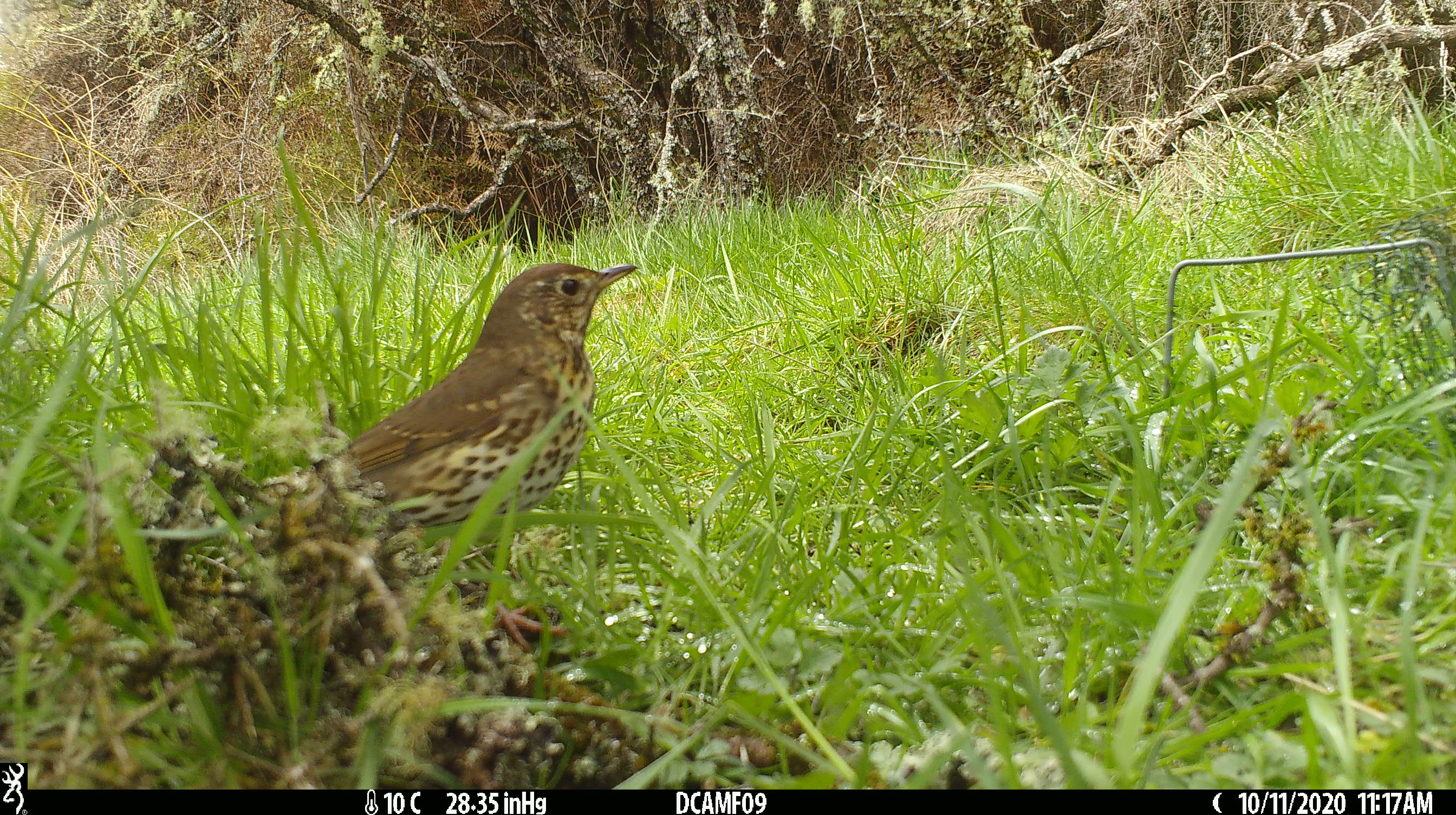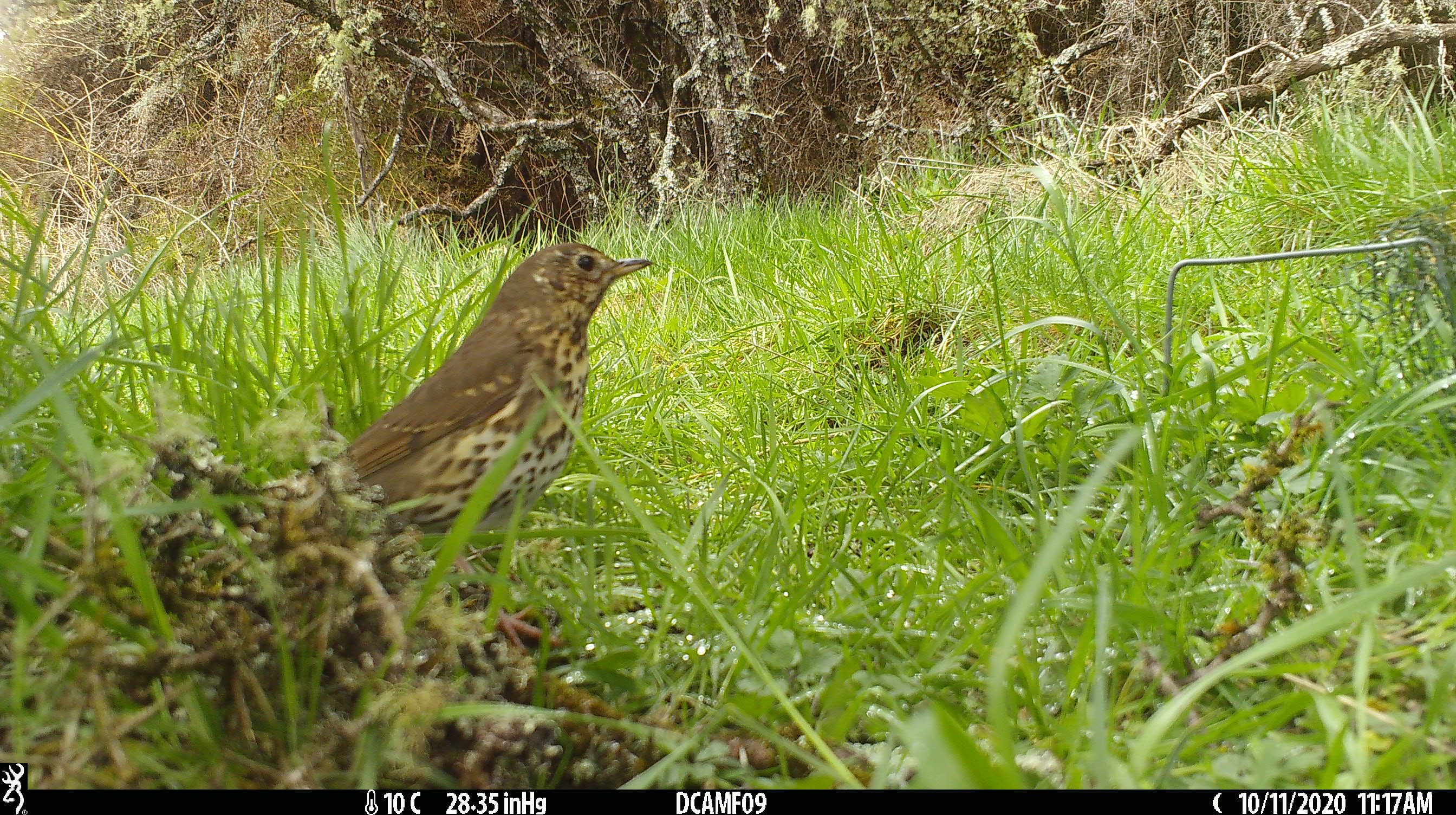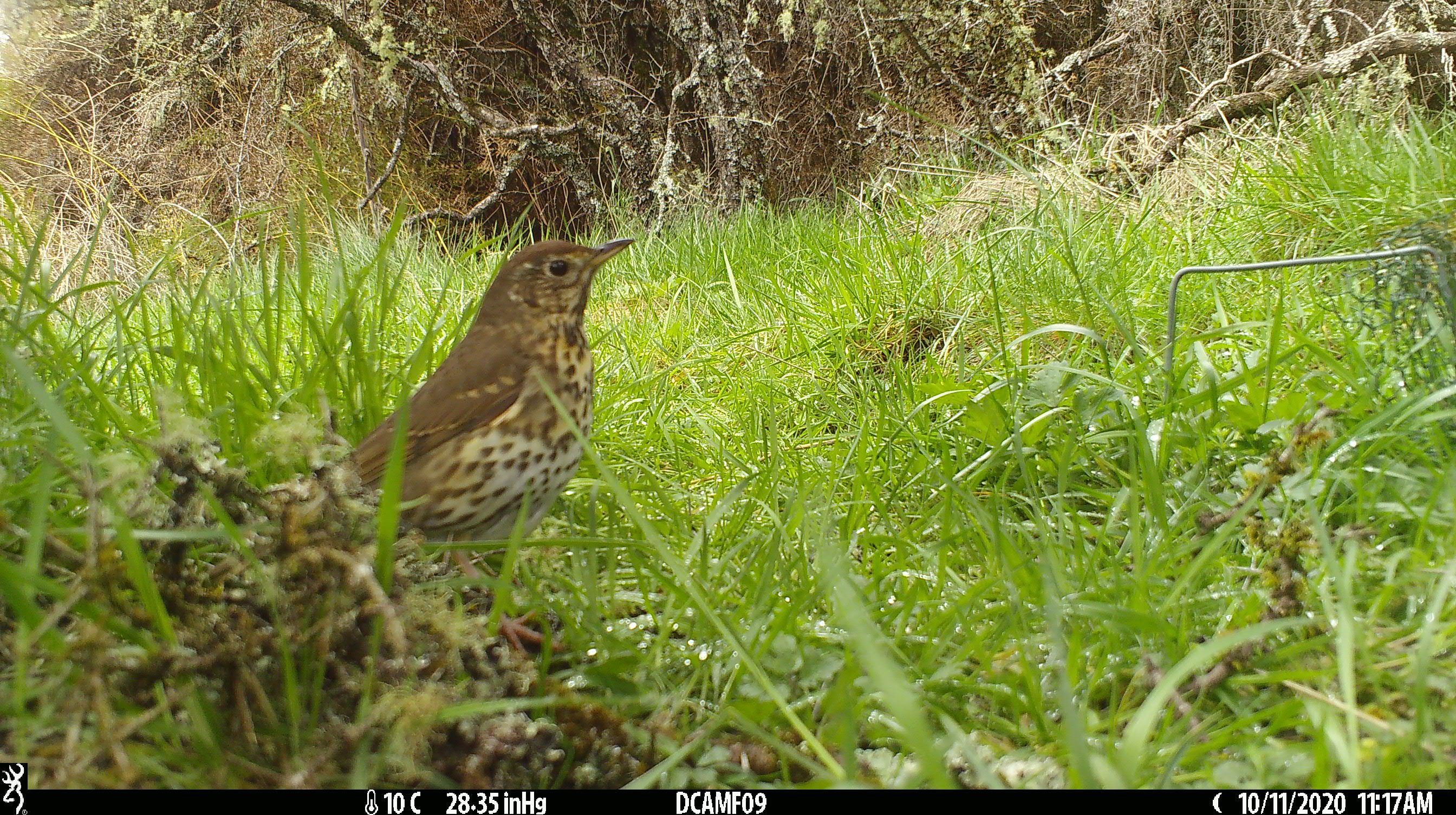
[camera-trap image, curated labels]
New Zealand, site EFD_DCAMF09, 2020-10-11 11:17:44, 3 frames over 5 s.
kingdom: Animalia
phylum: Chordata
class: Aves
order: Passeriformes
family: Turdidae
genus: Turdus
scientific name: Turdus philomelos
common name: song thrush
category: thrush